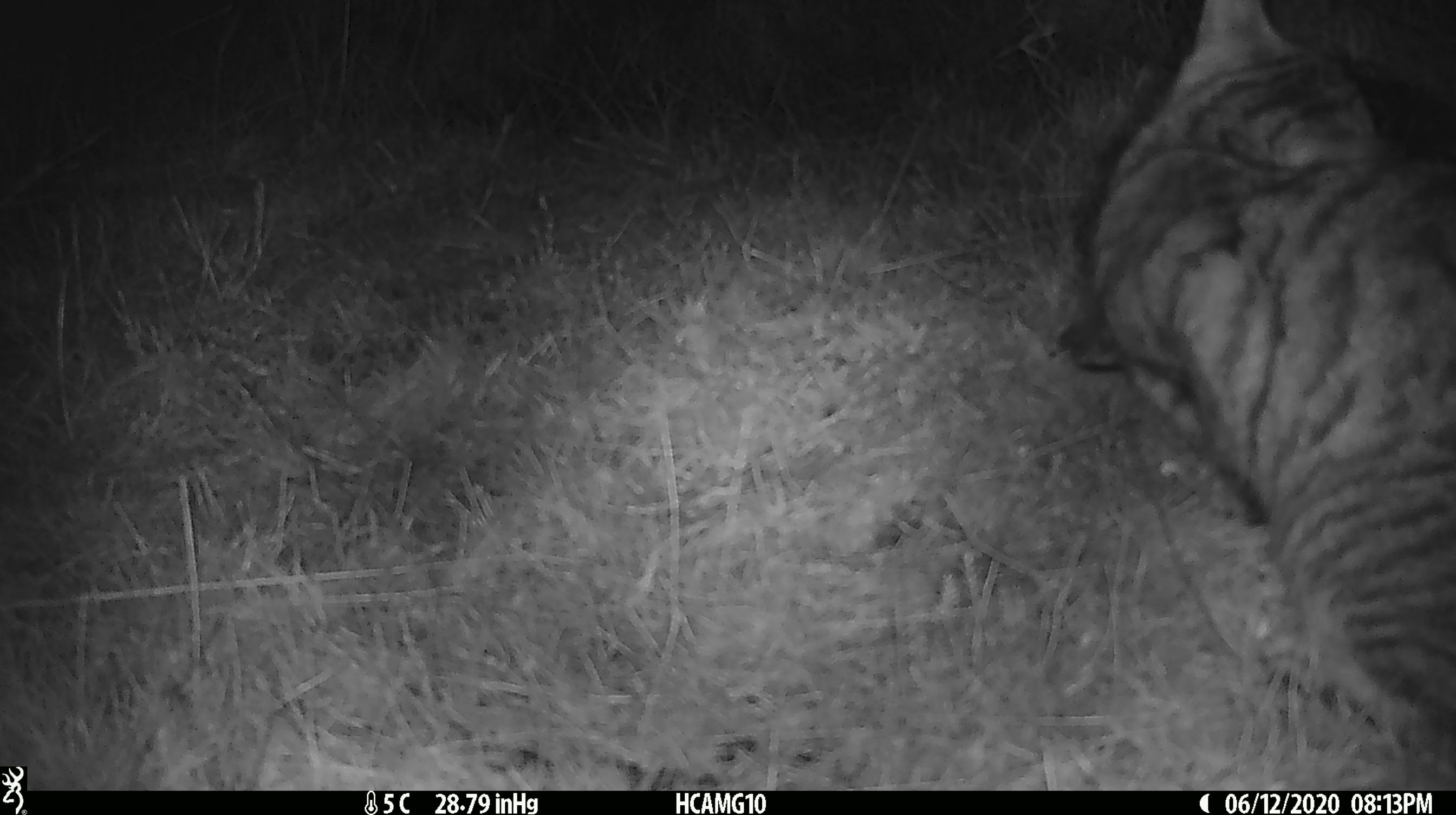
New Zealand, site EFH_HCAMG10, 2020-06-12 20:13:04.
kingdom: Animalia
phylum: Chordata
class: Mammalia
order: Carnivora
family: Felidae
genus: Felis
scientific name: Felis catus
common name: domestic cat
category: cat